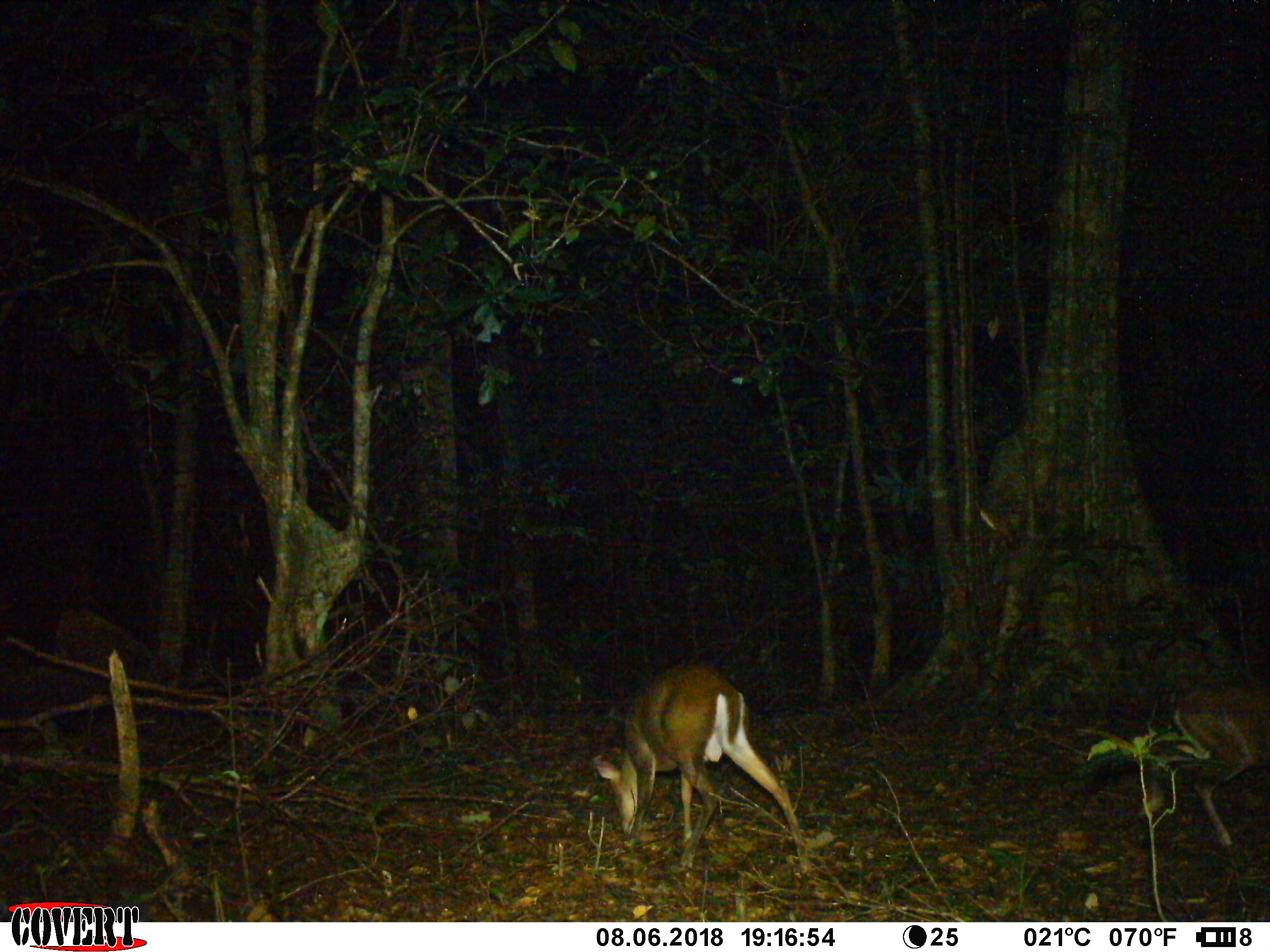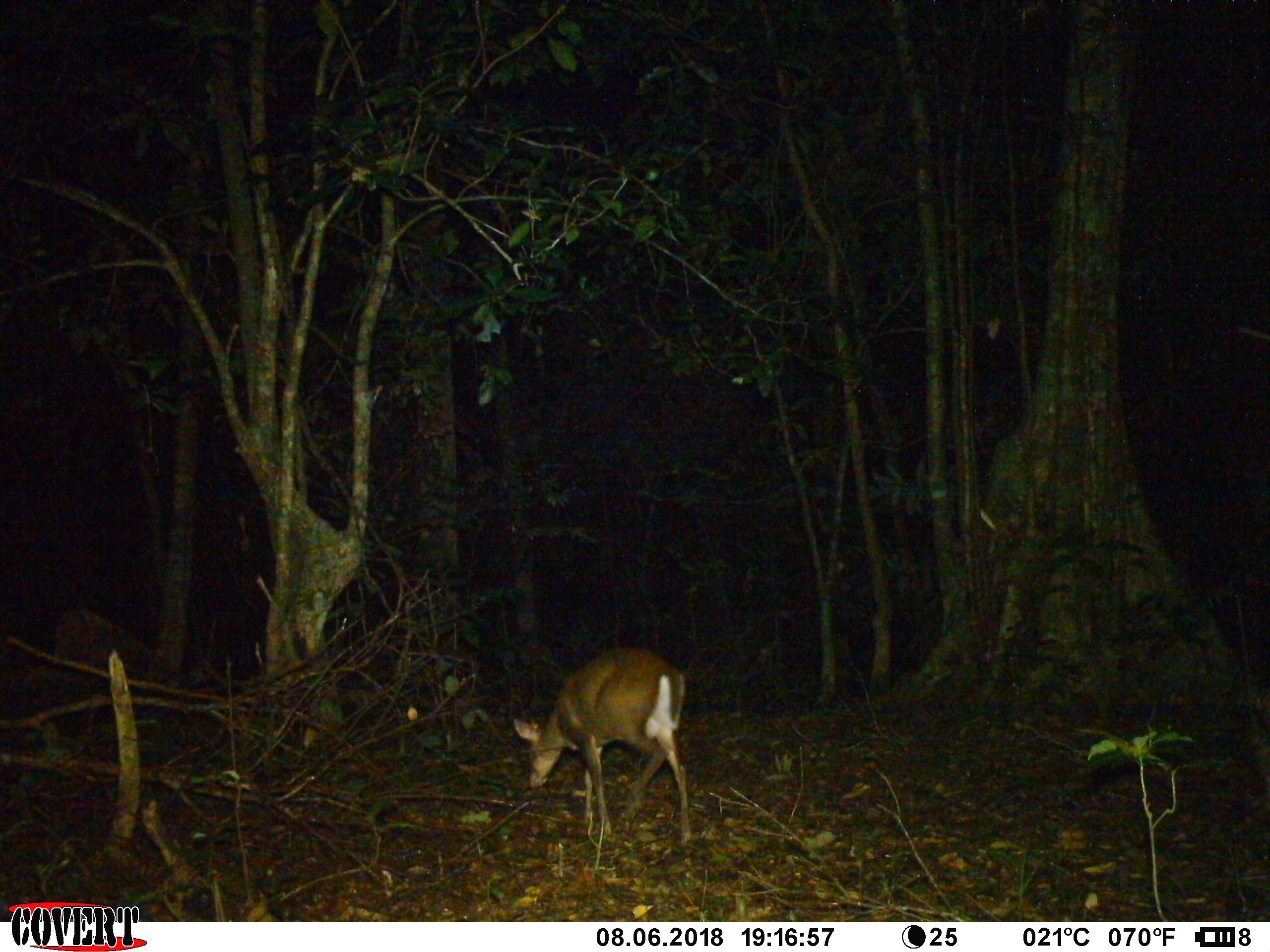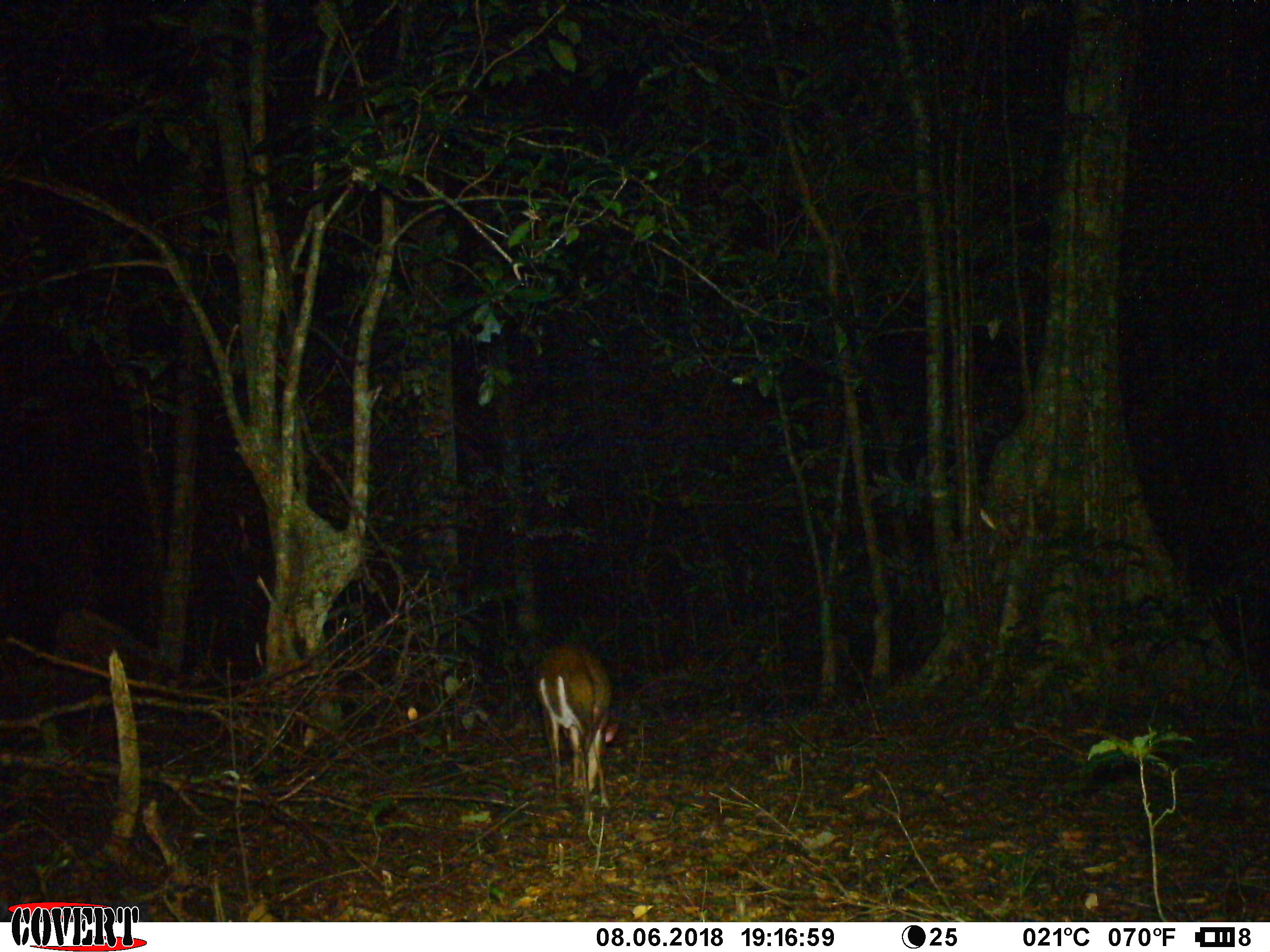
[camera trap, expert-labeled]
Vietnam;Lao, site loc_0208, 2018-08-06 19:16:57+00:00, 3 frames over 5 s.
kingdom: Animalia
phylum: Chordata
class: Mammalia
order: Artiodactyla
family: Cervidae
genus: Muntiacus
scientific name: Muntiacus rooseveltorum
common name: roosevelt's muntjac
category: roosevelts muntjac group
Roosevelts muntjac group (roosevelt's muntjac) (Muntiacus rooseveltorum). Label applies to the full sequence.